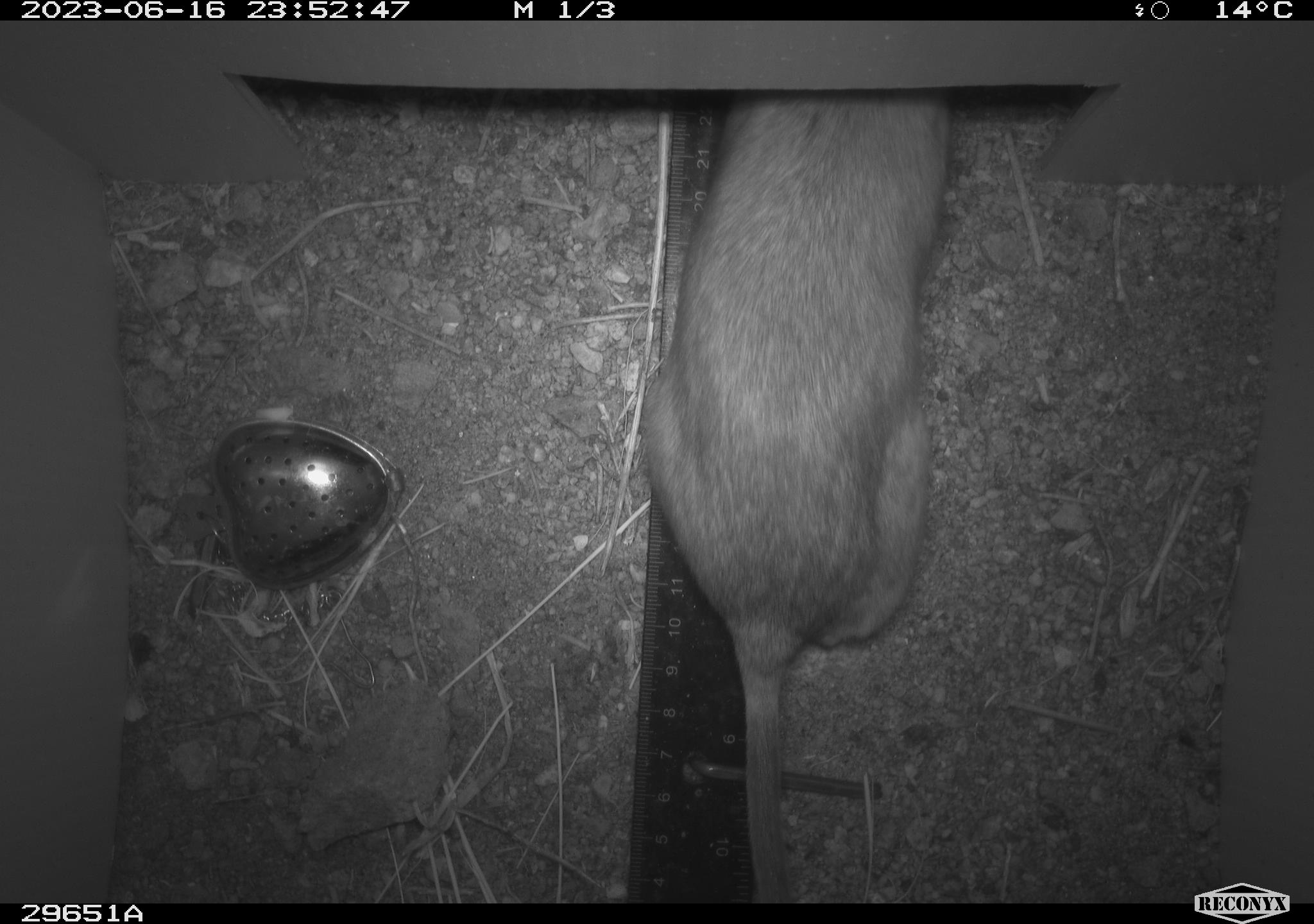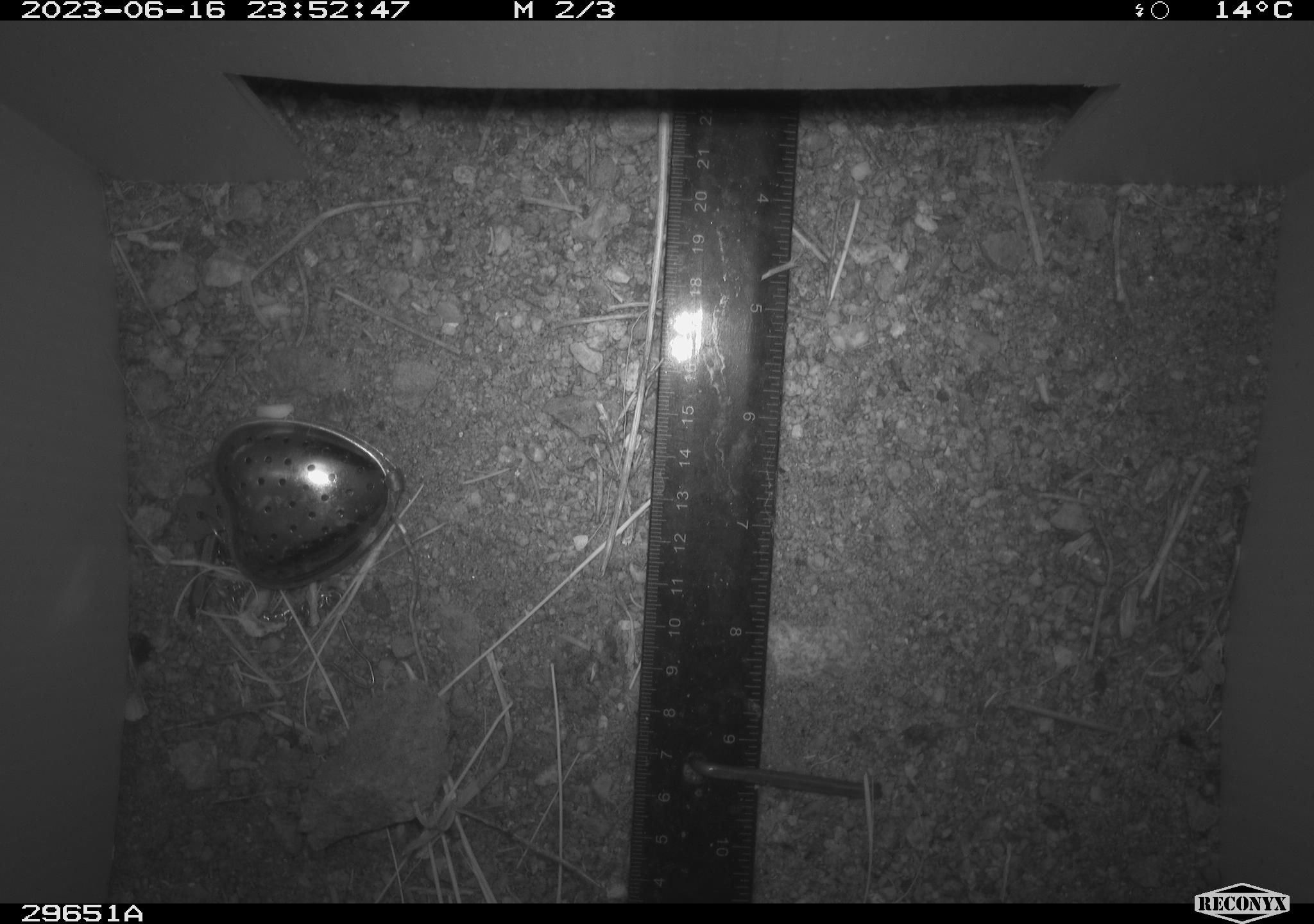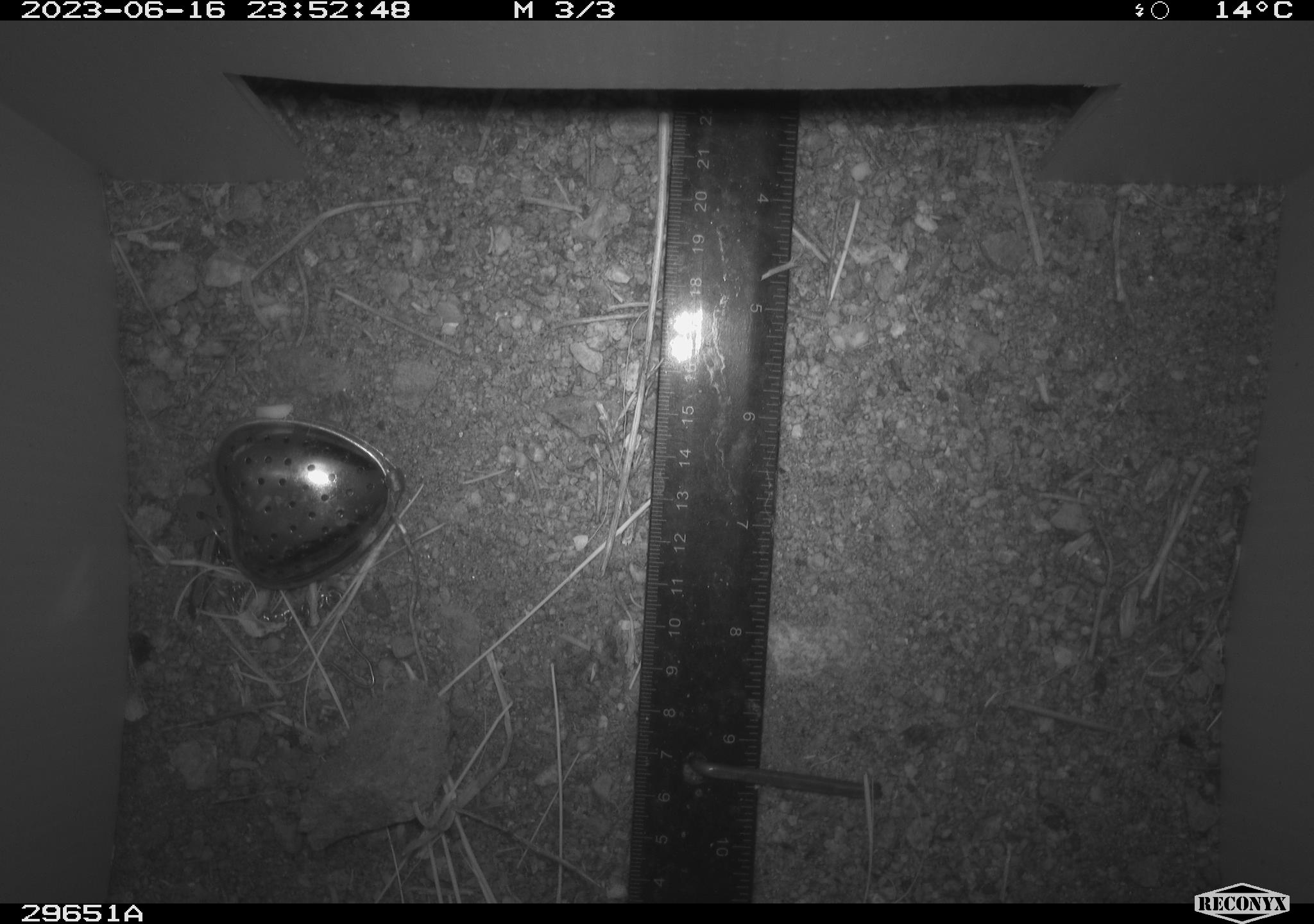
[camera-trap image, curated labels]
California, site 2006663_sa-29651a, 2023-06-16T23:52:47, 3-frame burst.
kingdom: Animalia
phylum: Chordata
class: Mammalia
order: Rodentia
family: Cricetidae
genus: Neotoma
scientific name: Neotoma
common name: pack rat or woodrat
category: neotoma species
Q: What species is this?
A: Neotoma species (pack rat or woodrat) (Neotoma).